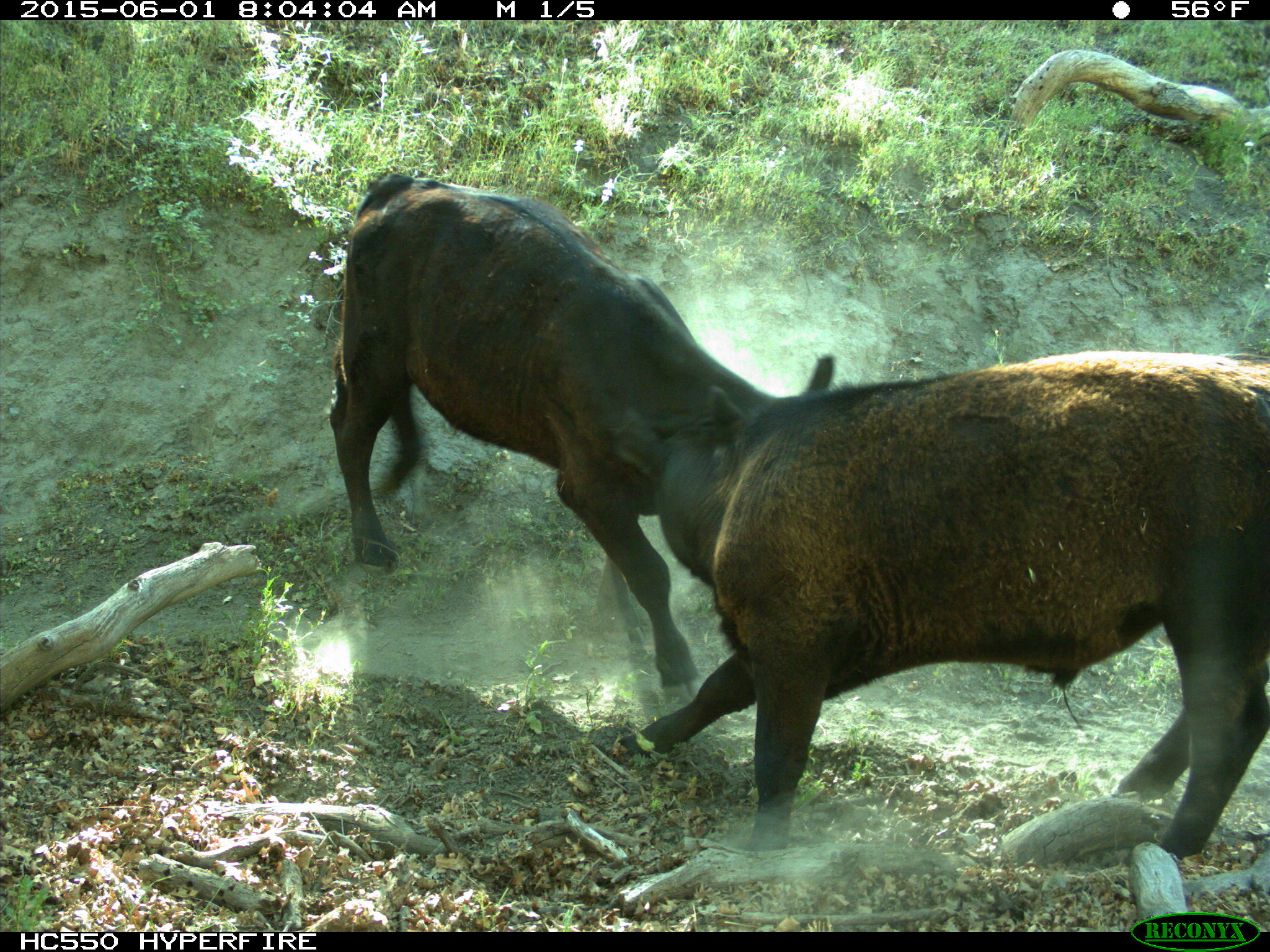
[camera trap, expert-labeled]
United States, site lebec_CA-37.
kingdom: Animalia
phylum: Chordata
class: Mammalia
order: Artiodactyla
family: Bovidae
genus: Bos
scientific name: Bos taurus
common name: domestic cow